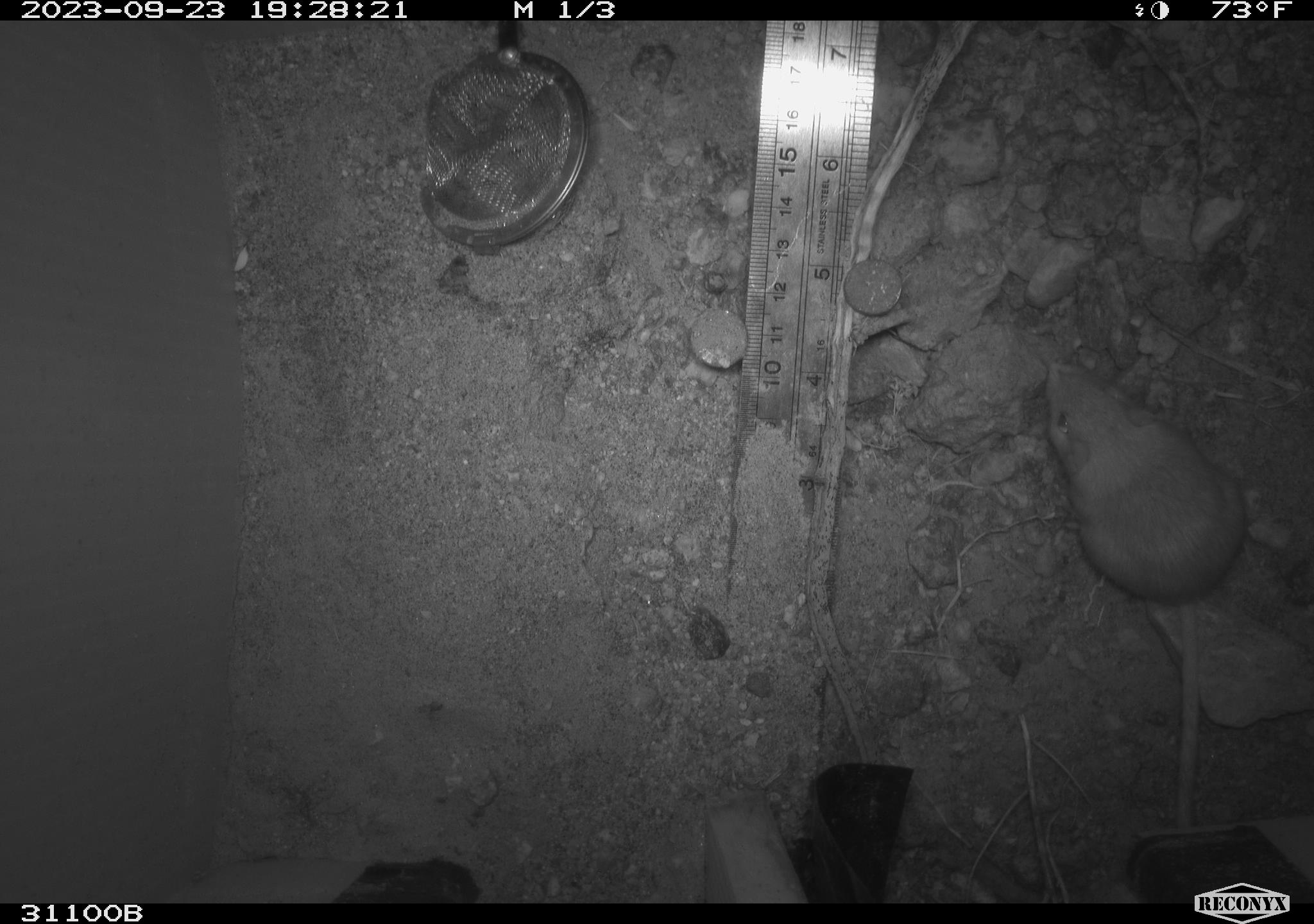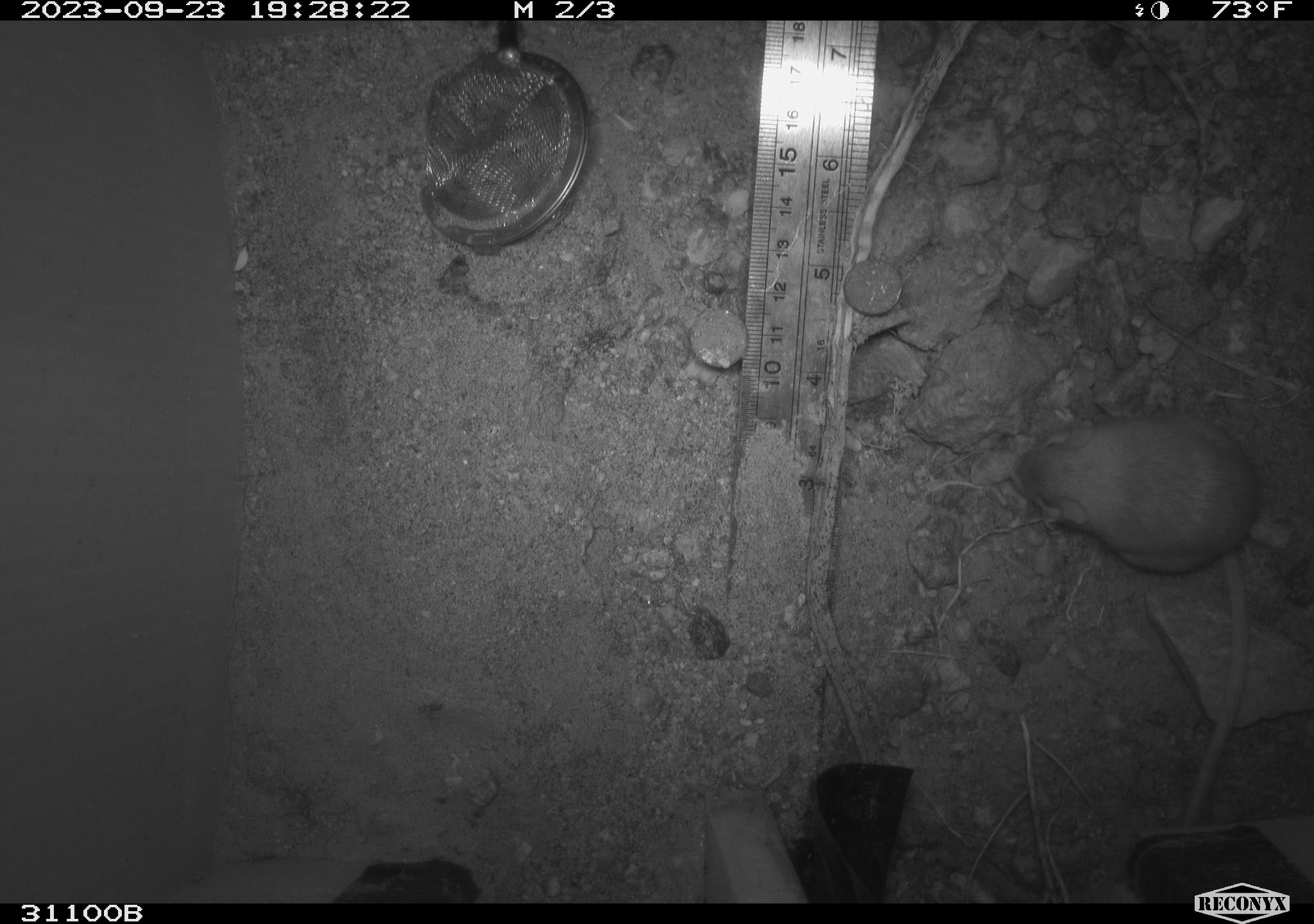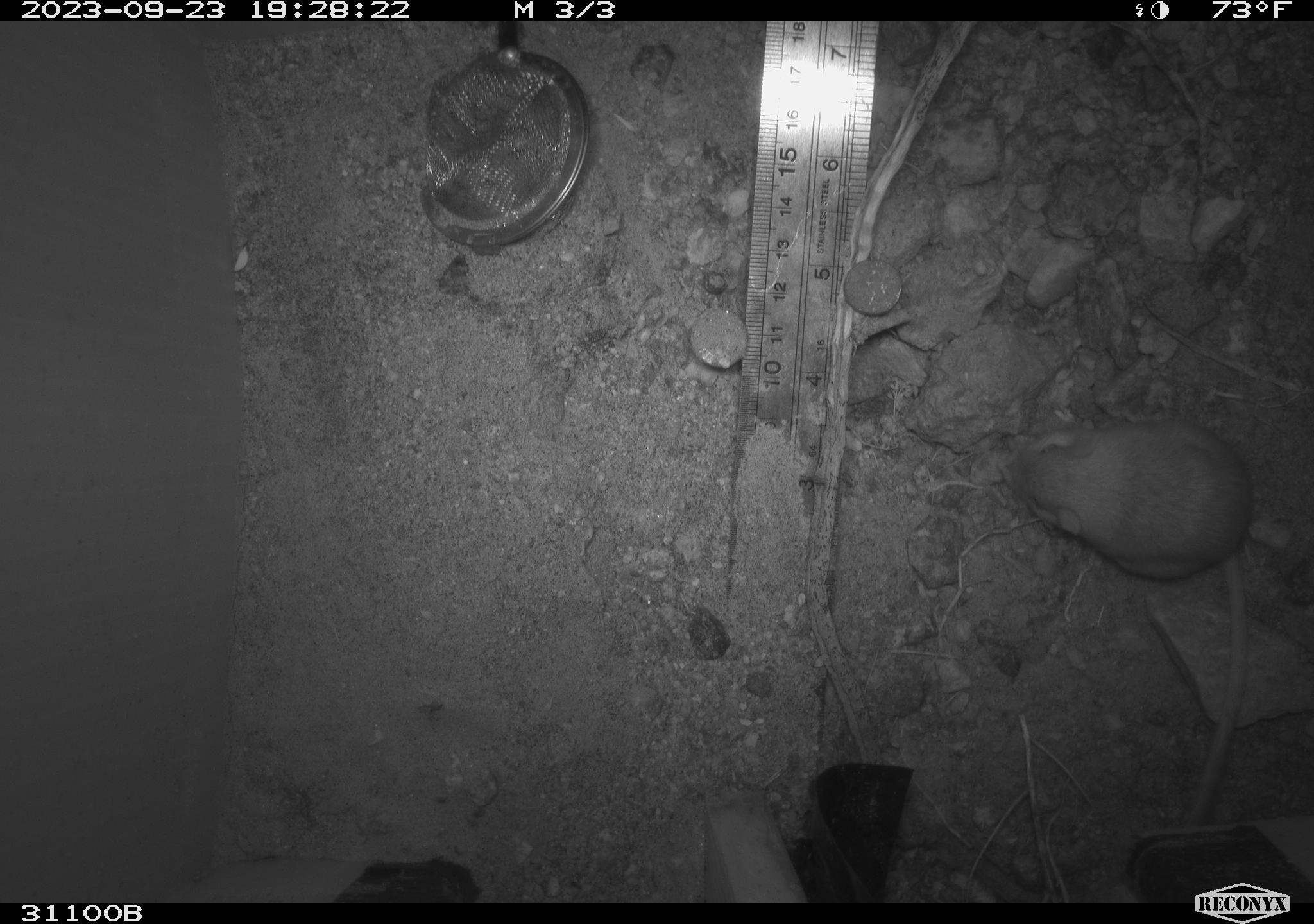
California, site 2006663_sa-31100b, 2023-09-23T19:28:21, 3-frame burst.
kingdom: Animalia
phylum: Chordata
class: Mammalia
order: Rodentia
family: Heteromyidae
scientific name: Heteromyidae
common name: kangaroo rats and pocket mice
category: heteromyidae family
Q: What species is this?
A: Heteromyidae family (kangaroo rats and pocket mice) (Heteromyidae).